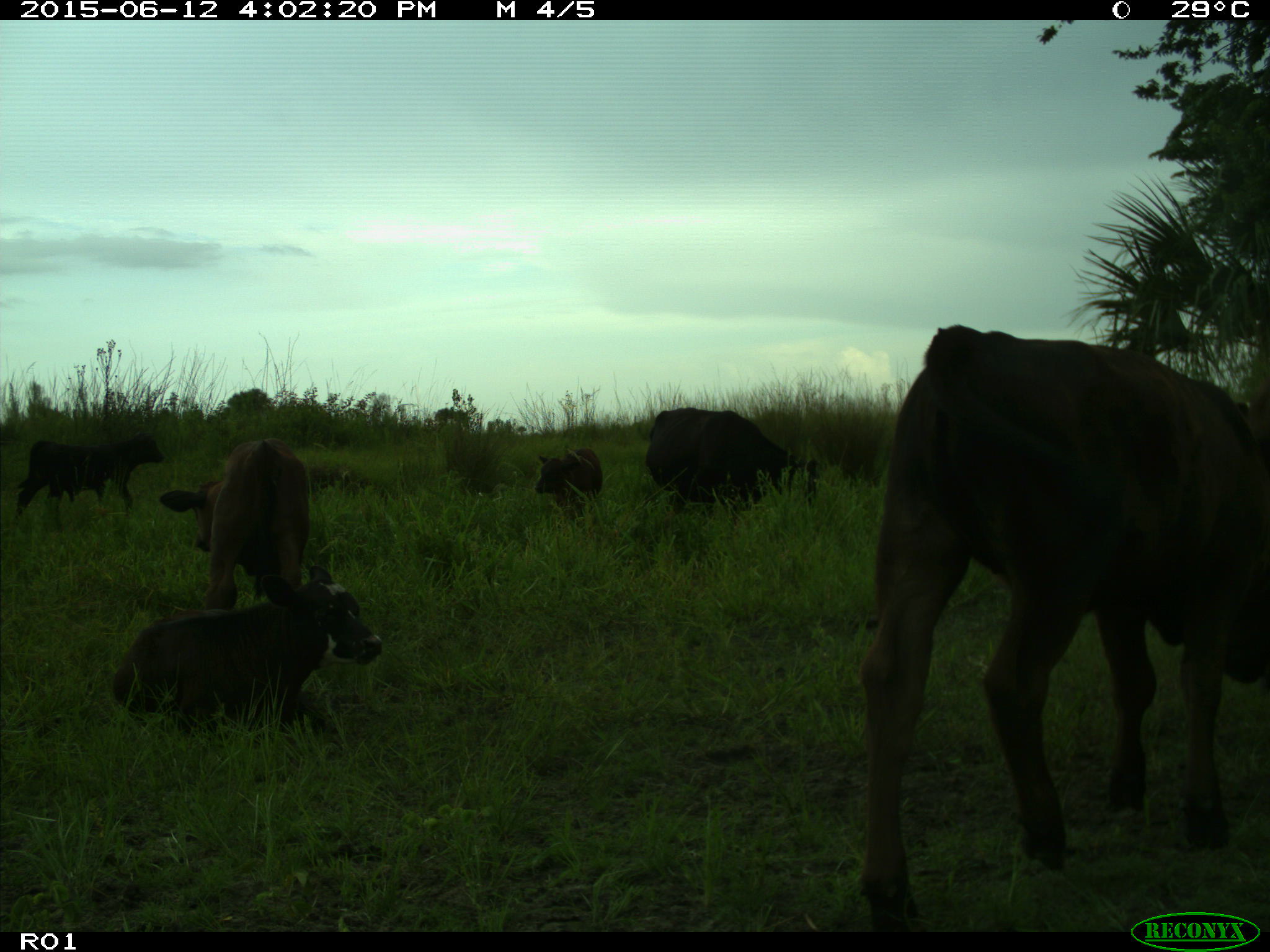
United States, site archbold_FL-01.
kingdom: Animalia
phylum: Chordata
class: Mammalia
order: Artiodactyla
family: Bovidae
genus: Bos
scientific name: Bos taurus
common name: domestic cow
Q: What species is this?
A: Bos taurus (domestic cow).